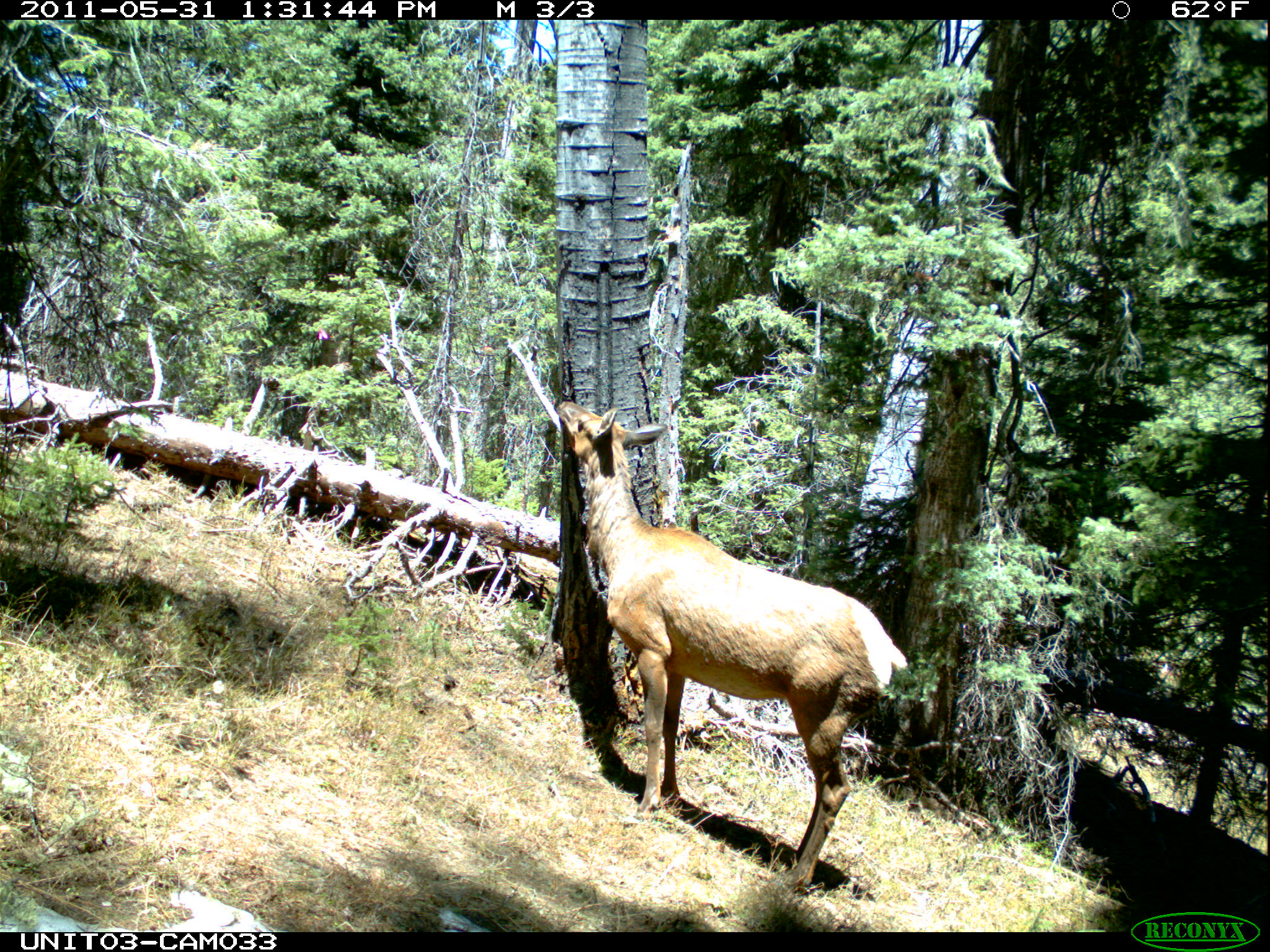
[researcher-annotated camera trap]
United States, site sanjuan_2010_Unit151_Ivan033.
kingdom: Animalia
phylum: Chordata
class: Mammalia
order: Artiodactyla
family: Cervidae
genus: Cervus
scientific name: Cervus elaphus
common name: red deer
Cervus elaphus (red deer).